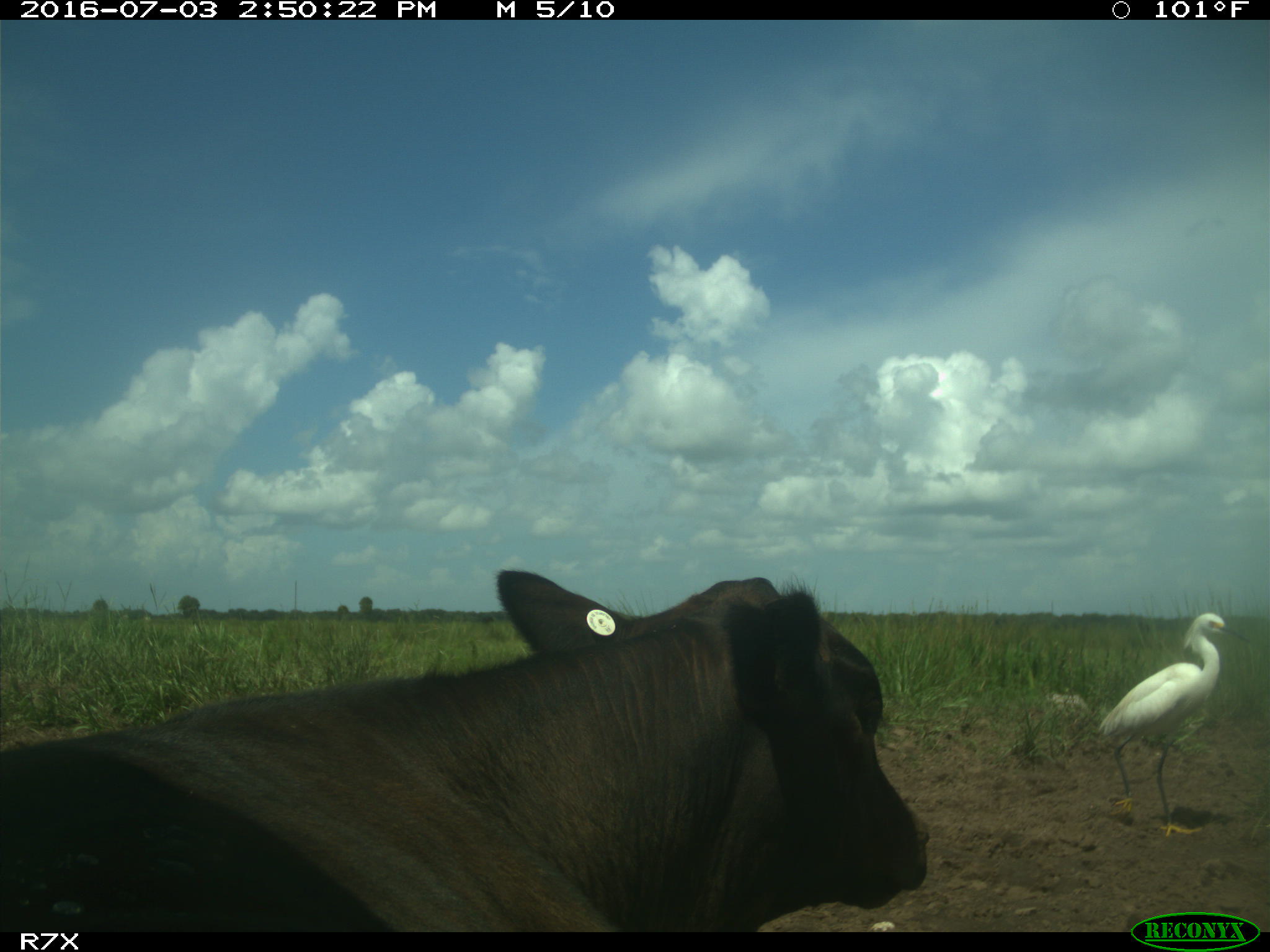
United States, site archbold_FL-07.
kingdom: Animalia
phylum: Chordata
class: Mammalia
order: Artiodactyla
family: Bovidae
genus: Bos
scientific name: Bos taurus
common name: domestic cow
Bos taurus (domestic cow).